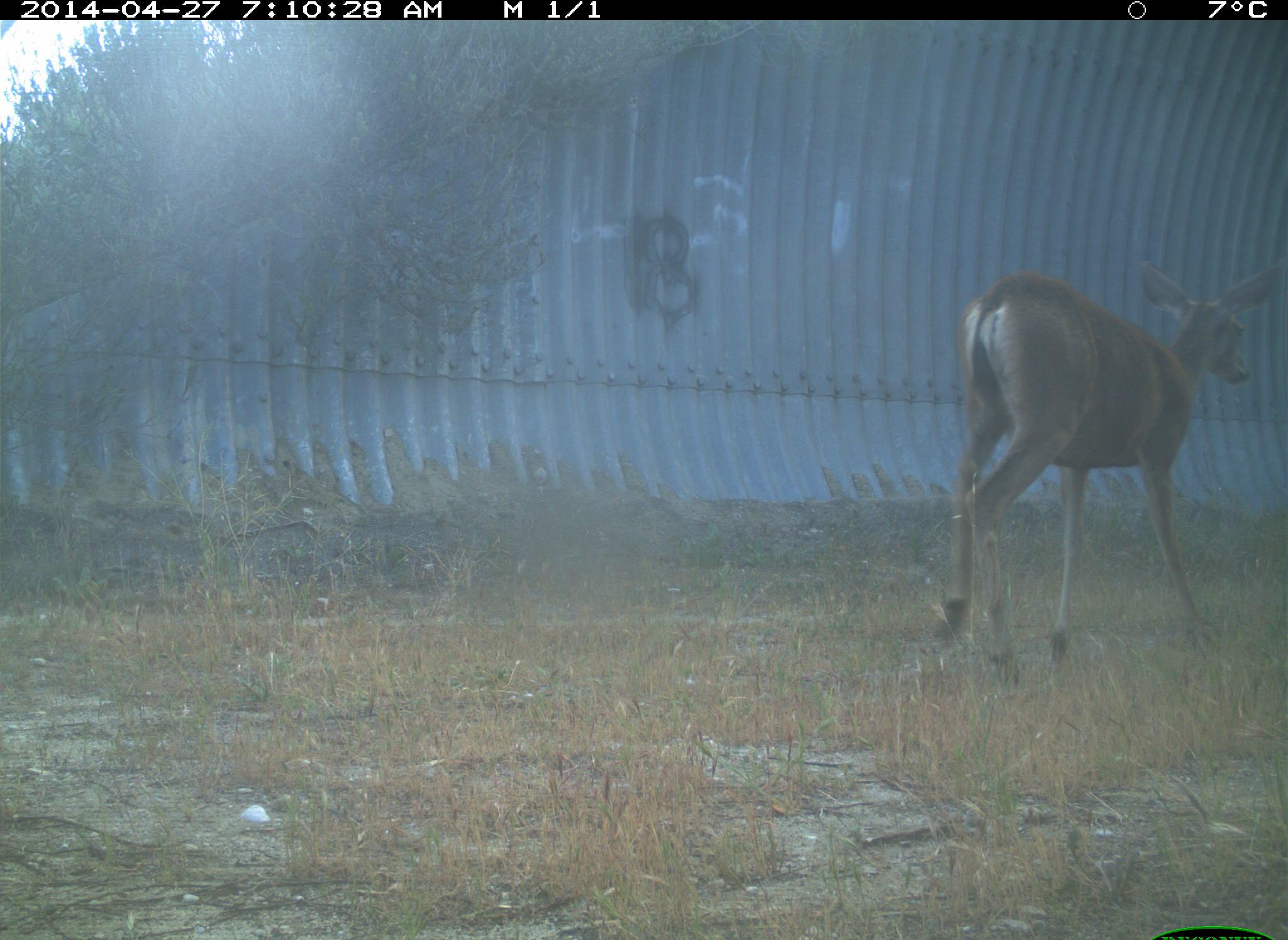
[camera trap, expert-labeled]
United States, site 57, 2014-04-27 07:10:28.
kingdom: Animalia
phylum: Chordata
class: Mammalia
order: Artiodactyla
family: Cervidae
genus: Odocoileus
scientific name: Odocoileus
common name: deer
Deer (Odocoileus).